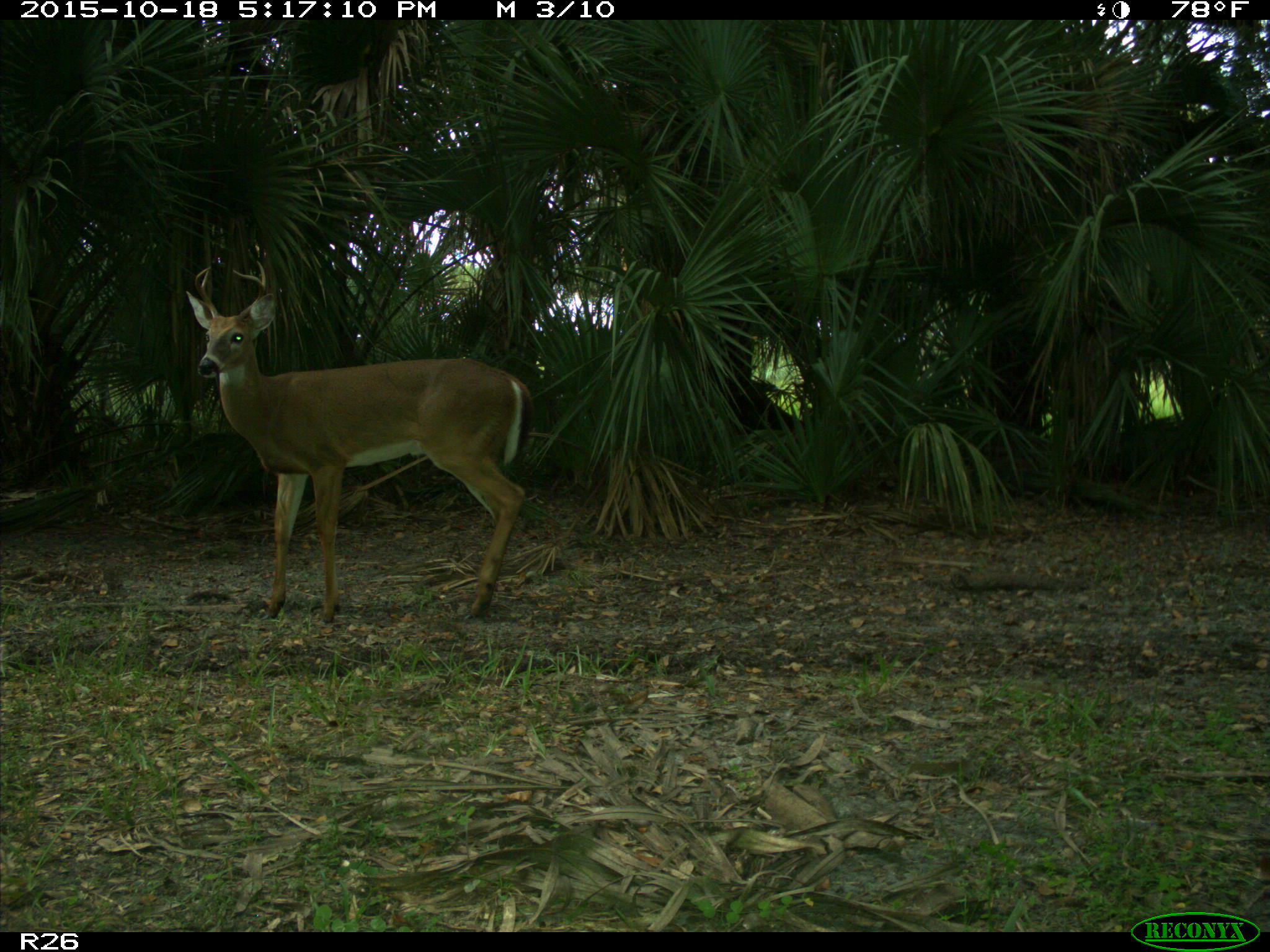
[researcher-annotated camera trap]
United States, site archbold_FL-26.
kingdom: Animalia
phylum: Chordata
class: Mammalia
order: Artiodactyla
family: Cervidae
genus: Odocoileus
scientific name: Odocoileus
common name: deer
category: unidentified deer